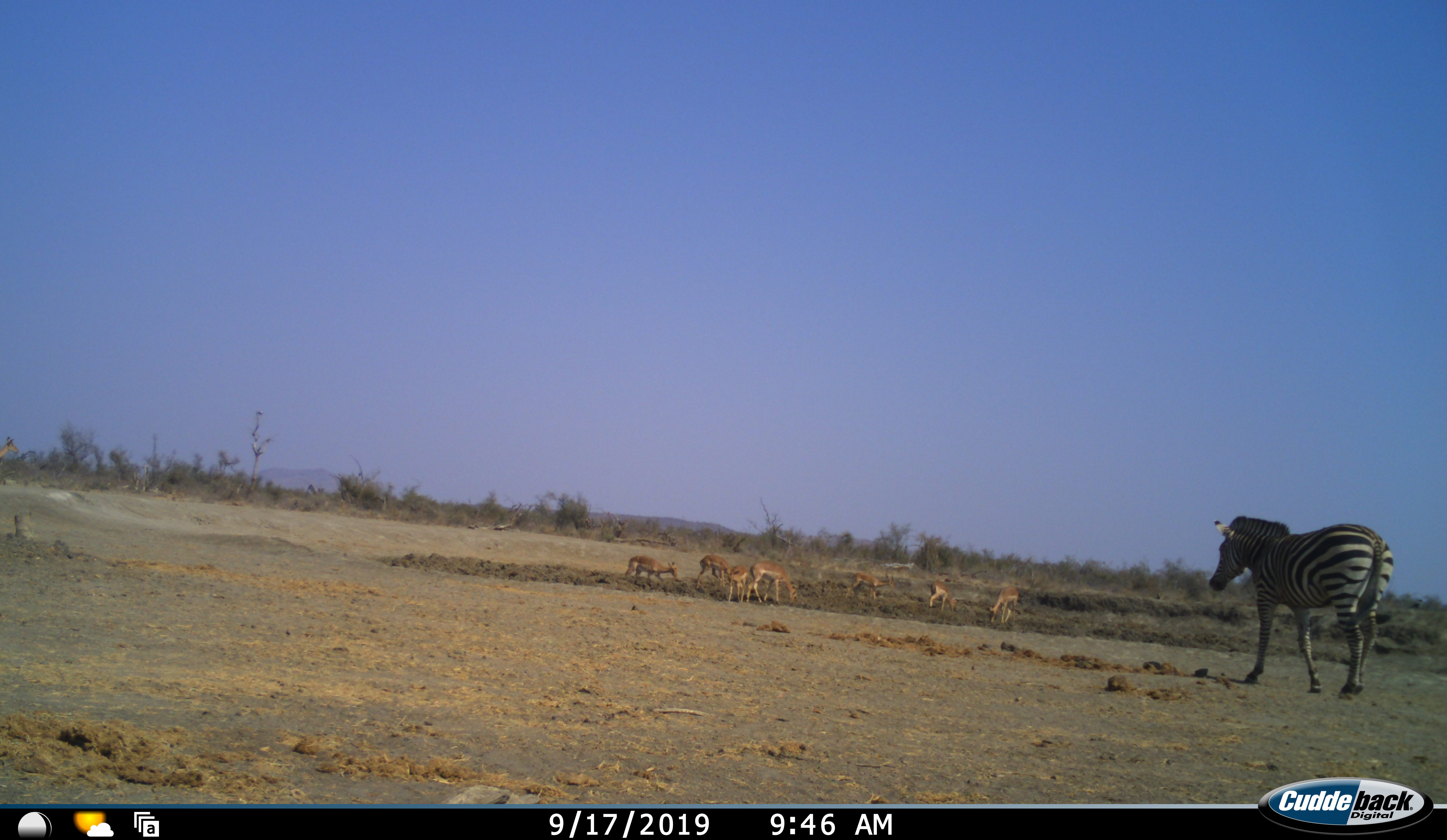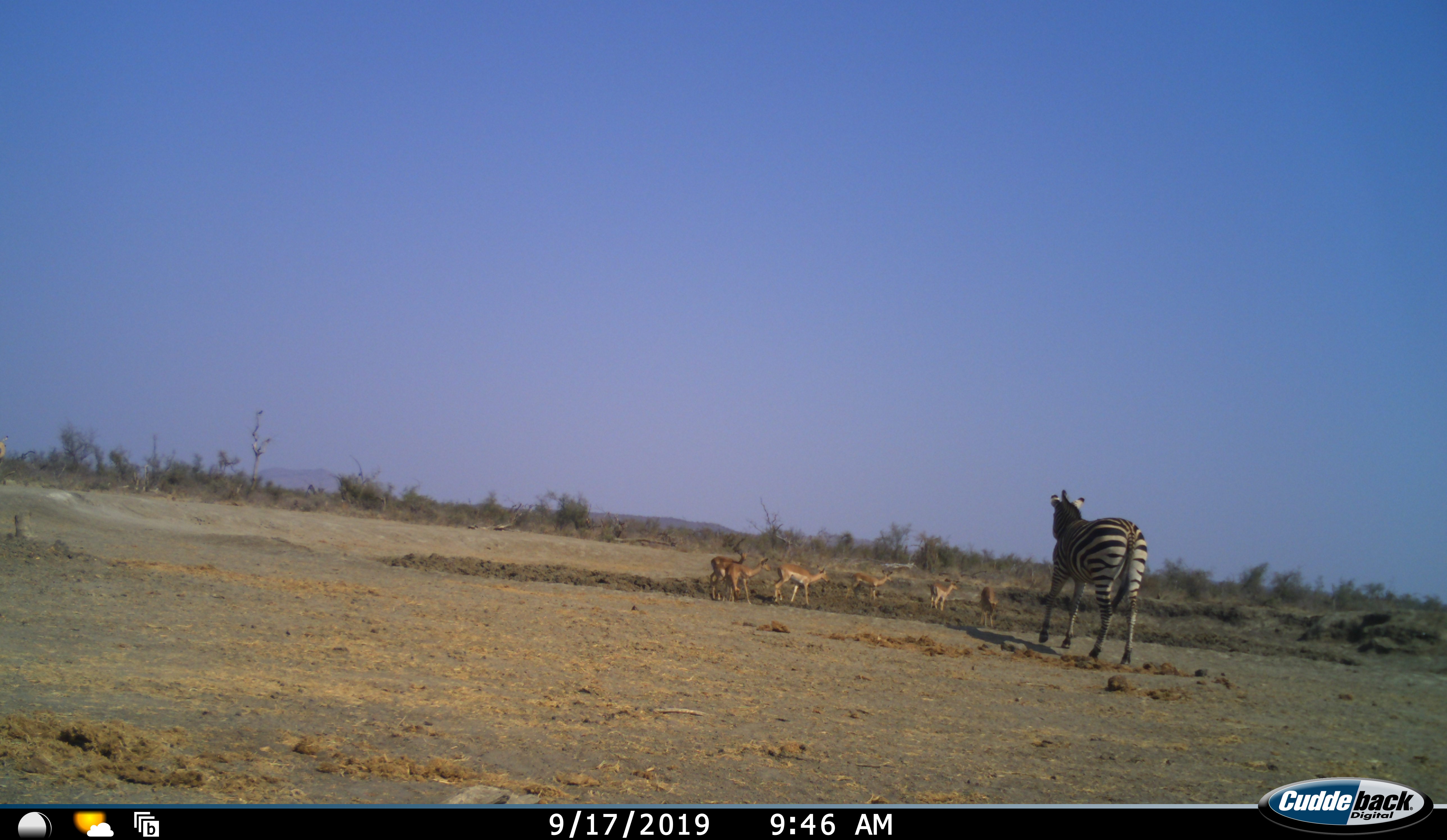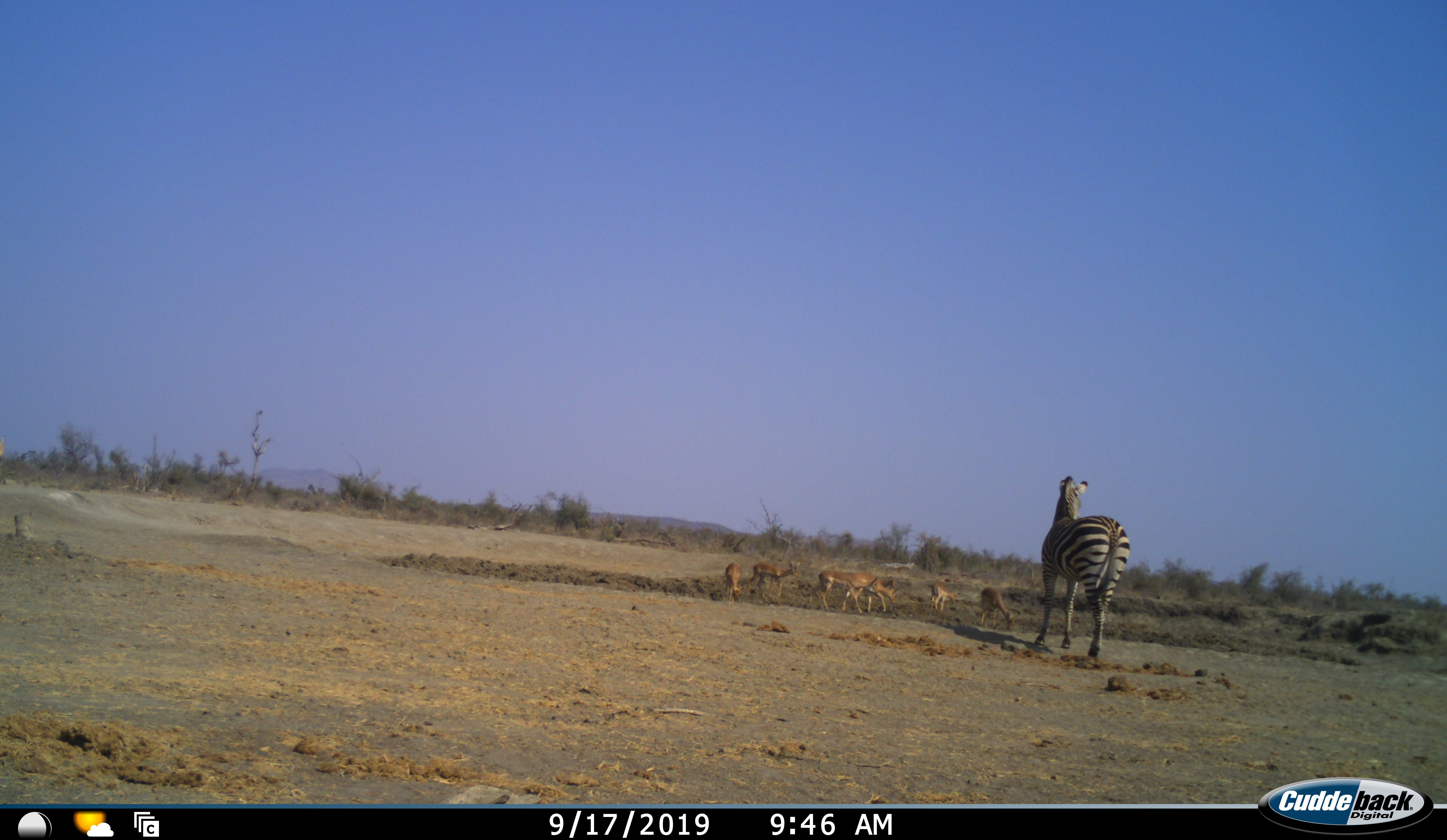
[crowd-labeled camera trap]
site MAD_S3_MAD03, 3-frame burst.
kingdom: Animalia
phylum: Chordata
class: Mammalia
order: Artiodactyla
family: Bovidae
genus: Aepyceros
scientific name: Aepyceros melampus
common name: impala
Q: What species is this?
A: Impala (Aepyceros melampus).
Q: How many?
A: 7.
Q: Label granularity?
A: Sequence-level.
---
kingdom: Animalia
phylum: Chordata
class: Mammalia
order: Perissodactyla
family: Equidae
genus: Equus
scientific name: Equus quagga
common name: plains zebra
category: zebraplains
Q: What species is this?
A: Zebraplains (plains zebra) (Equus quagga).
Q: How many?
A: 1.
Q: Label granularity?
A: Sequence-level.